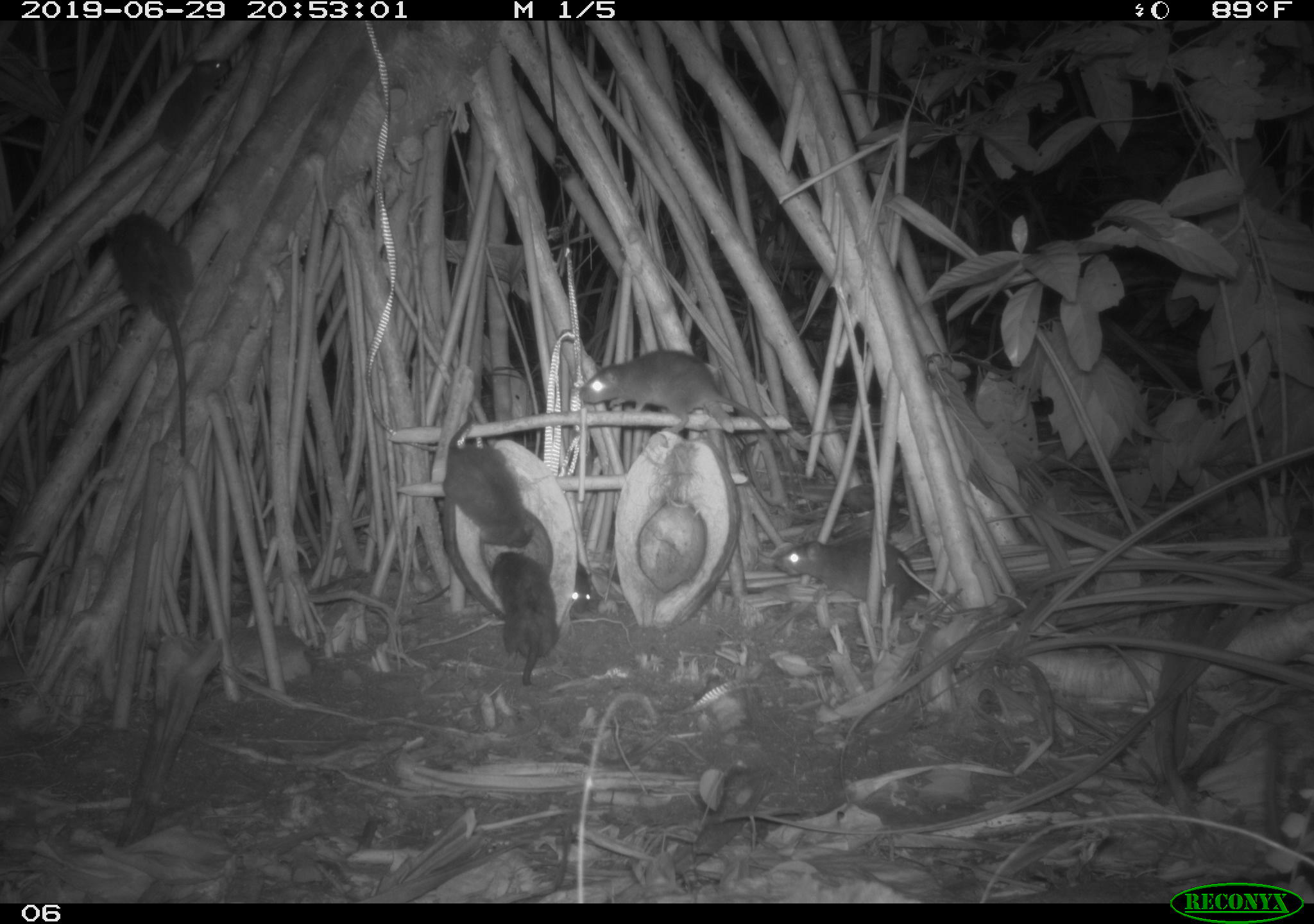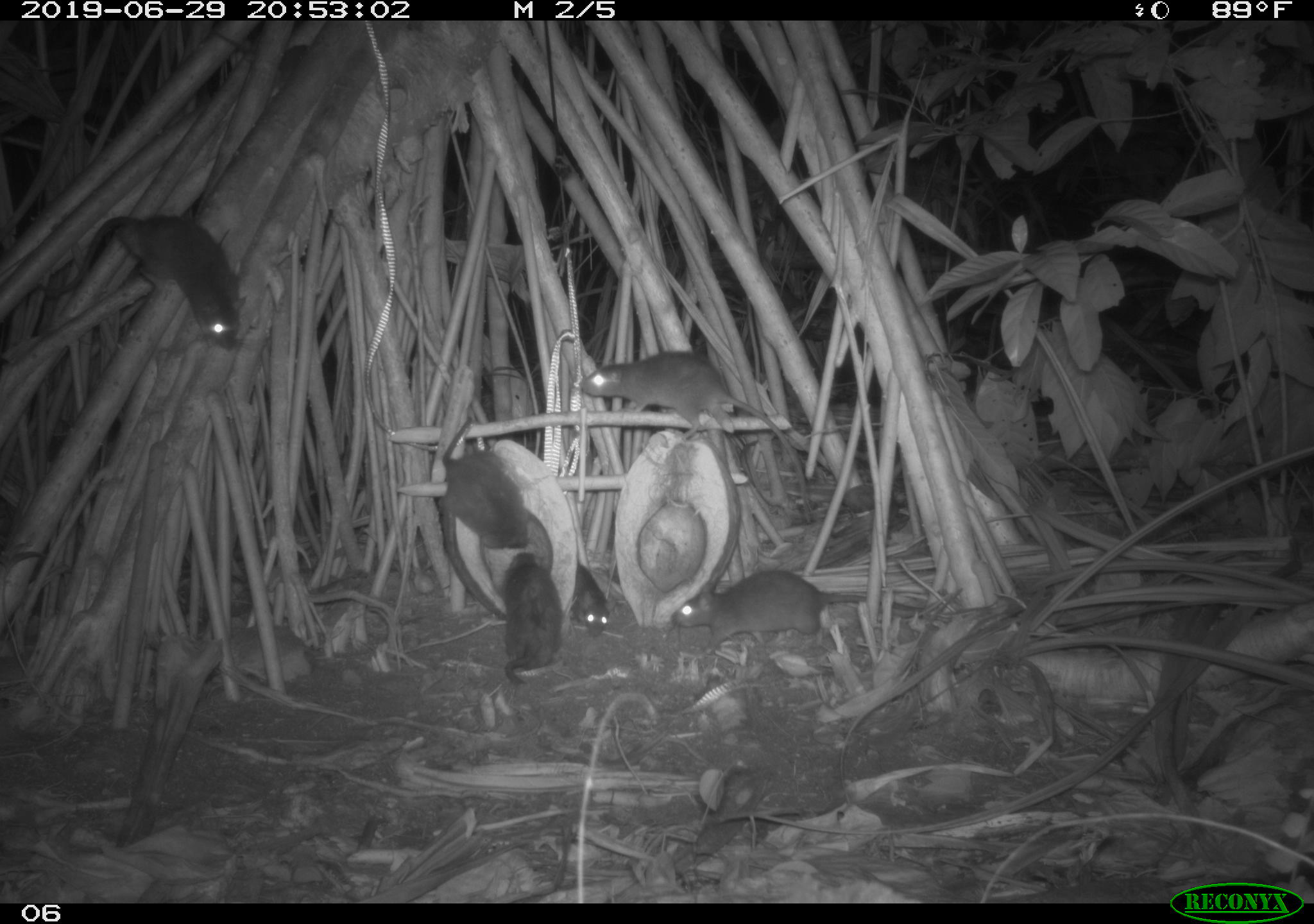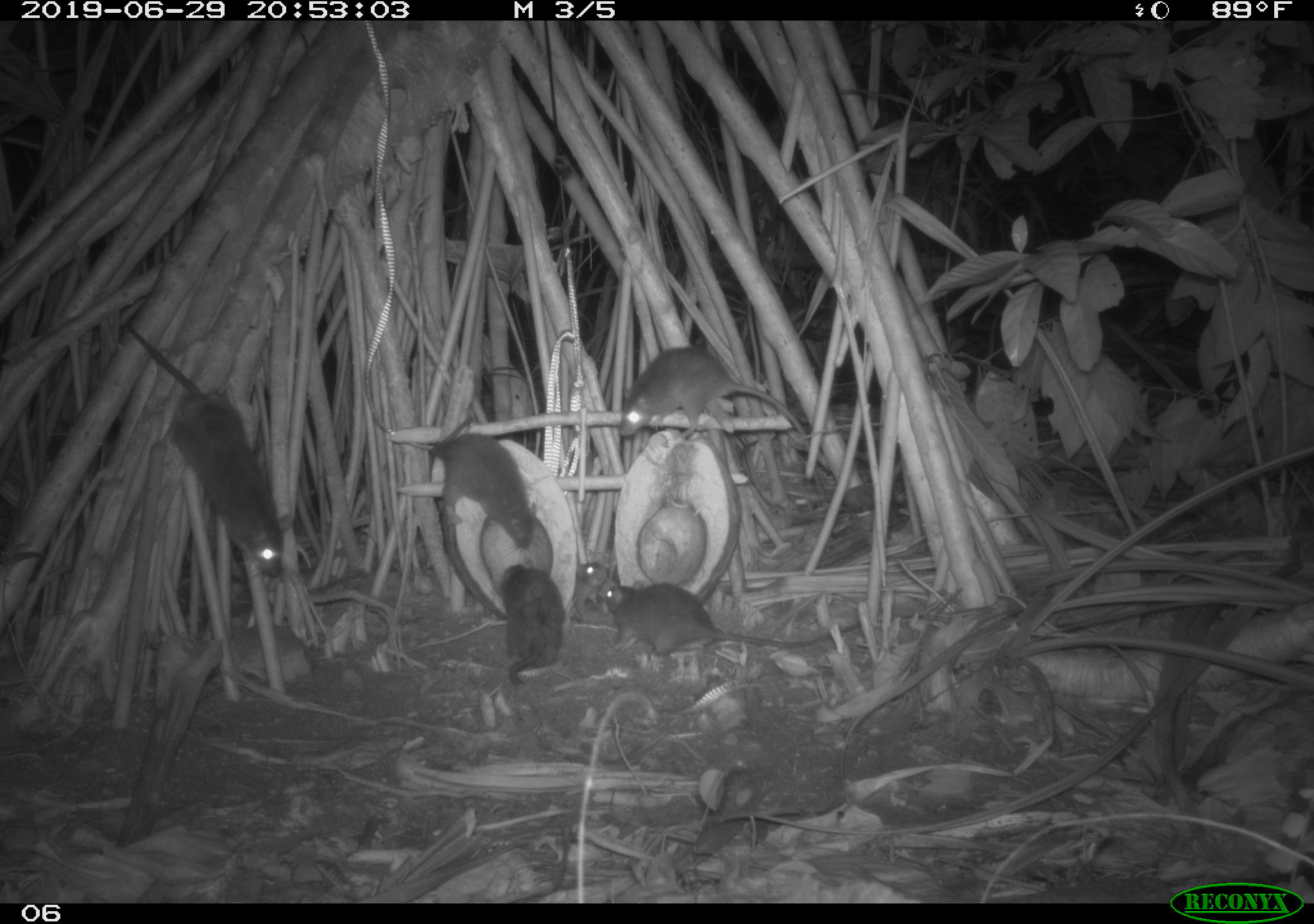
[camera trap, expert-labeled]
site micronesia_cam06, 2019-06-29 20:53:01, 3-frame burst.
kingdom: Animalia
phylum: Chordata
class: Mammalia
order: Rodentia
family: Muridae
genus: Rattus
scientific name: Rattus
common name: rat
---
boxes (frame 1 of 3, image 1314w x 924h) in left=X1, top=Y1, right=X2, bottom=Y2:
rat: left=577, top=343, right=799, bottom=514; left=98, top=205, right=196, bottom=461; left=97, top=54, right=231, bottom=184; left=771, top=534, right=956, bottom=628; left=436, top=407, right=540, bottom=560; left=489, top=546, right=567, bottom=689; left=568, top=558, right=597, bottom=621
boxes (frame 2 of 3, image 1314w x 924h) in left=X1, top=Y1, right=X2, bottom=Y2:
rat: left=574, top=347, right=815, bottom=512; left=37, top=210, right=247, bottom=350; left=665, top=567, right=880, bottom=656; left=438, top=410, right=534, bottom=562; left=495, top=549, right=563, bottom=694; left=568, top=559, right=616, bottom=647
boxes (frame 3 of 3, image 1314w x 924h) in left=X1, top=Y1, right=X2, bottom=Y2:
rat: left=116, top=318, right=300, bottom=583; left=606, top=579, right=864, bottom=667; left=381, top=422, right=545, bottom=555; left=606, top=343, right=801, bottom=443; left=492, top=553, right=568, bottom=692; left=570, top=554, right=615, bottom=626